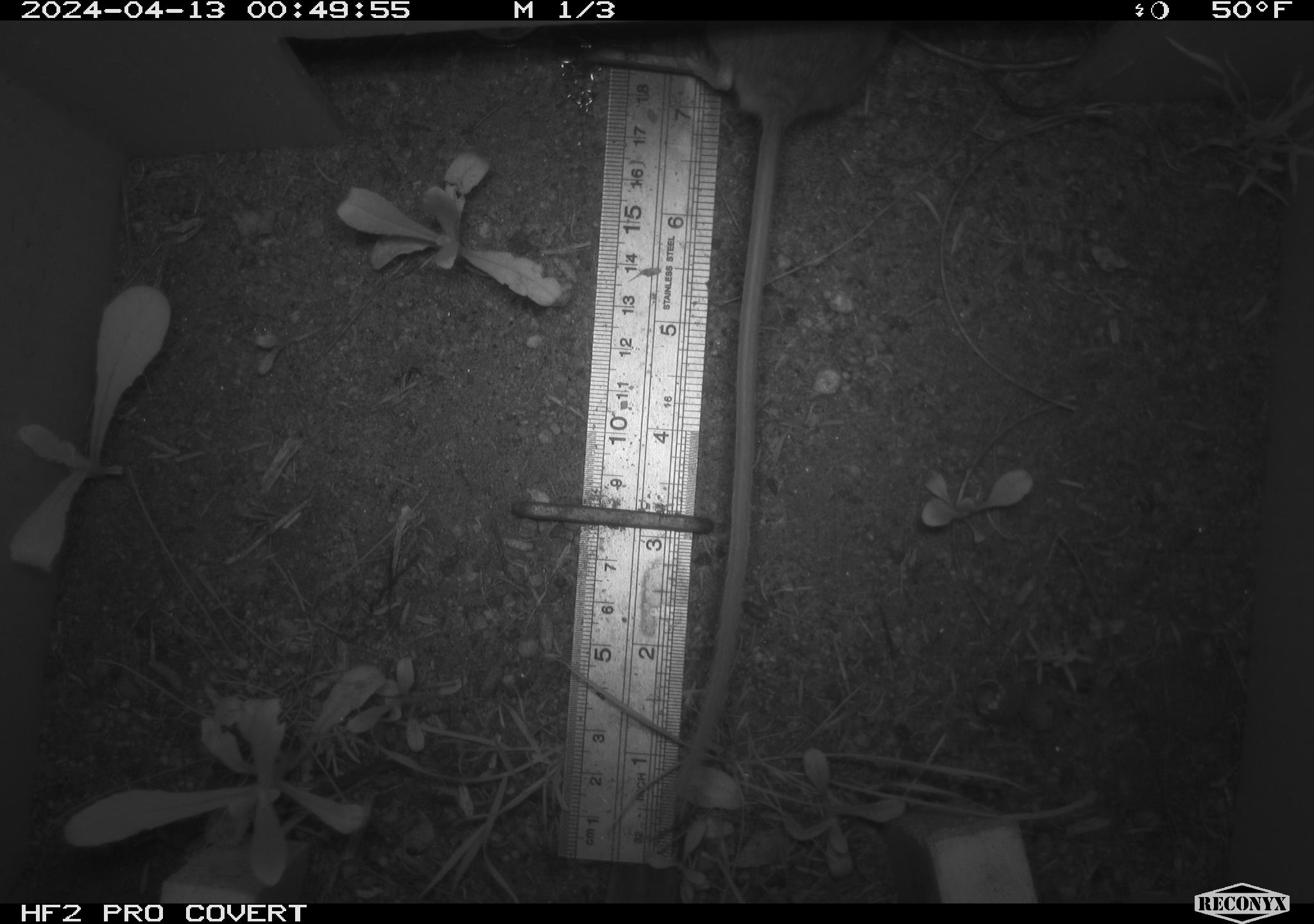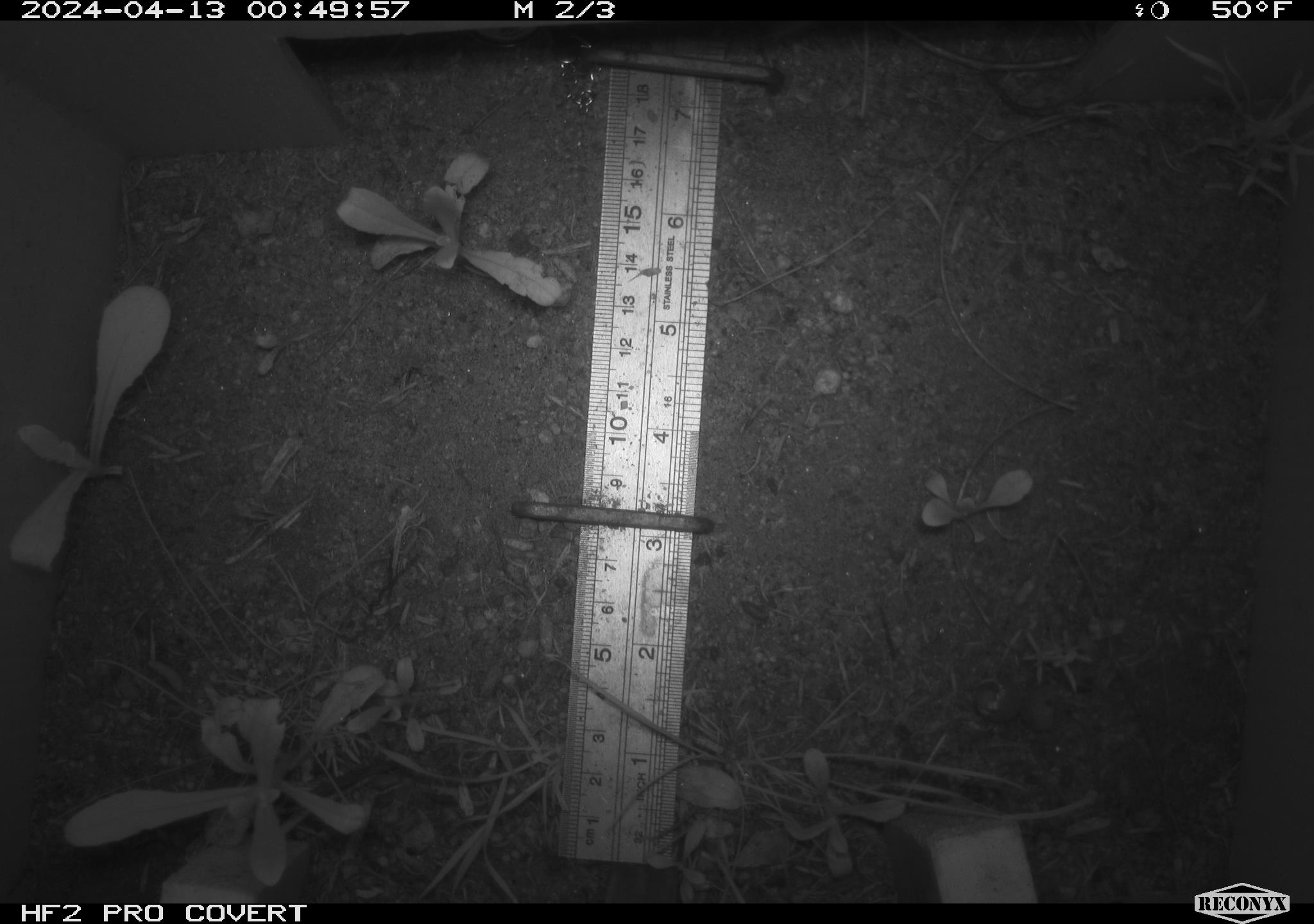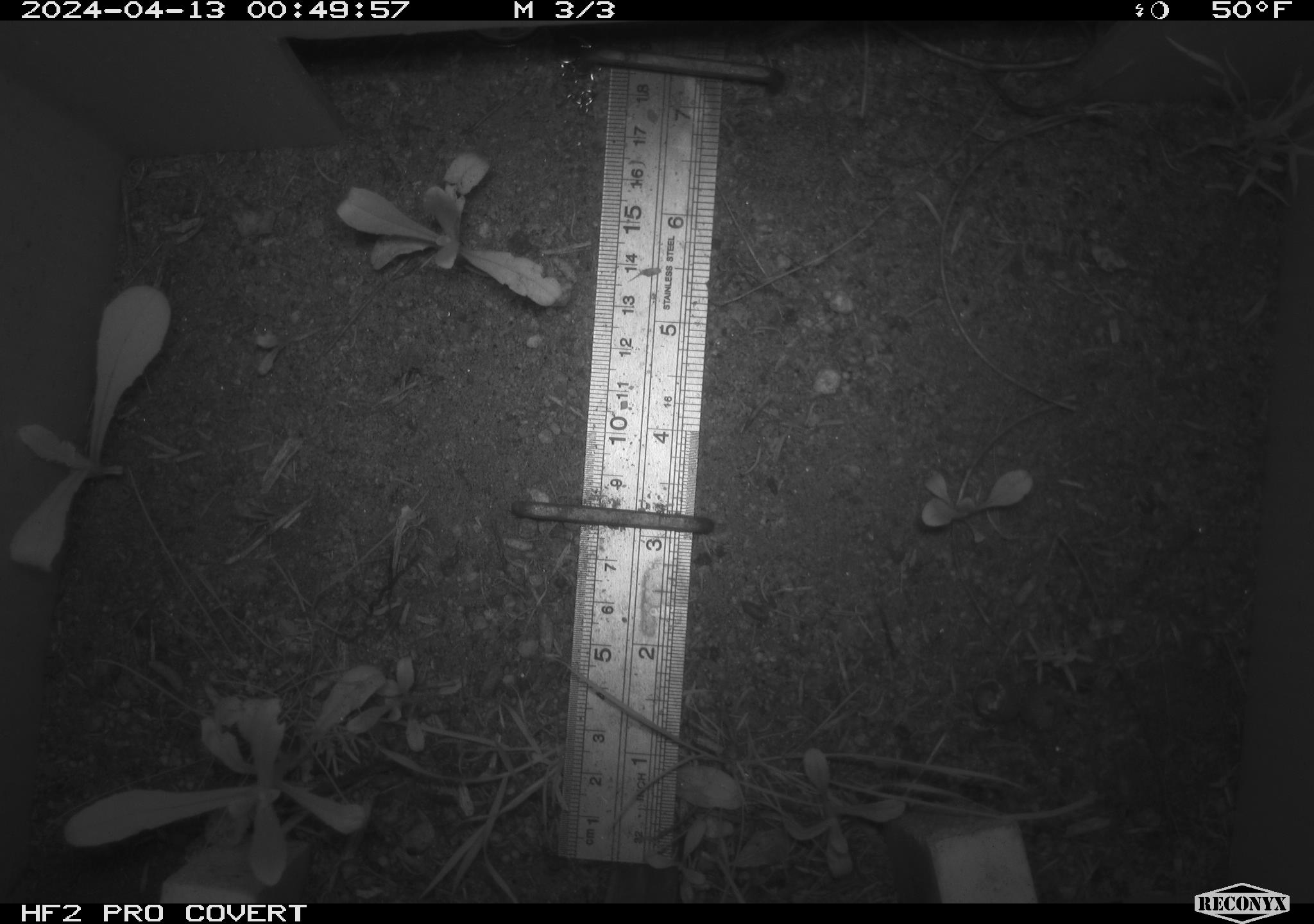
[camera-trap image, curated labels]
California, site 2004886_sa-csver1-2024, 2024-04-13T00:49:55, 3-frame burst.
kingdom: Animalia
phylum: Chordata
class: Mammalia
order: Rodentia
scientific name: Rodentia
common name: rodent